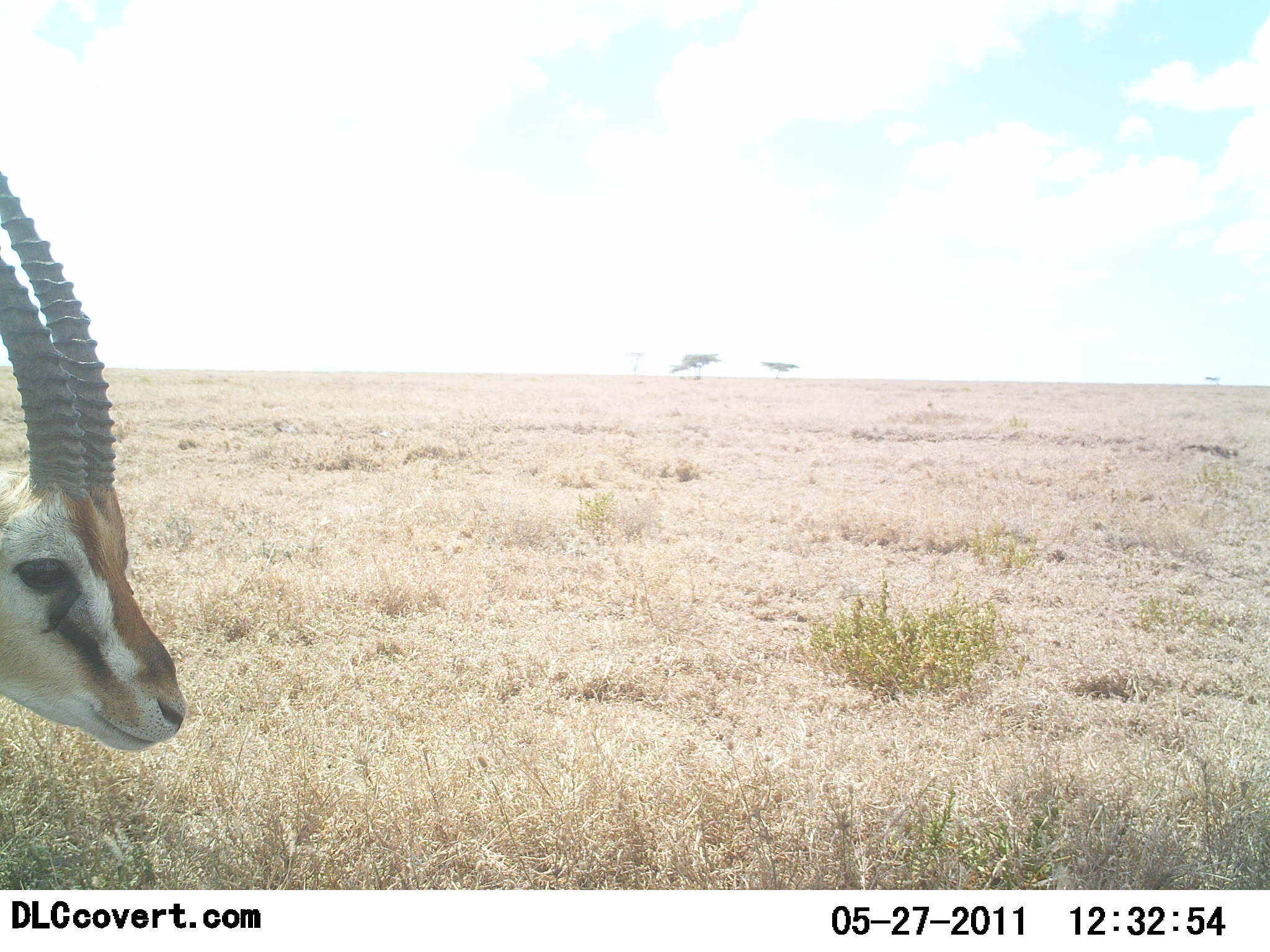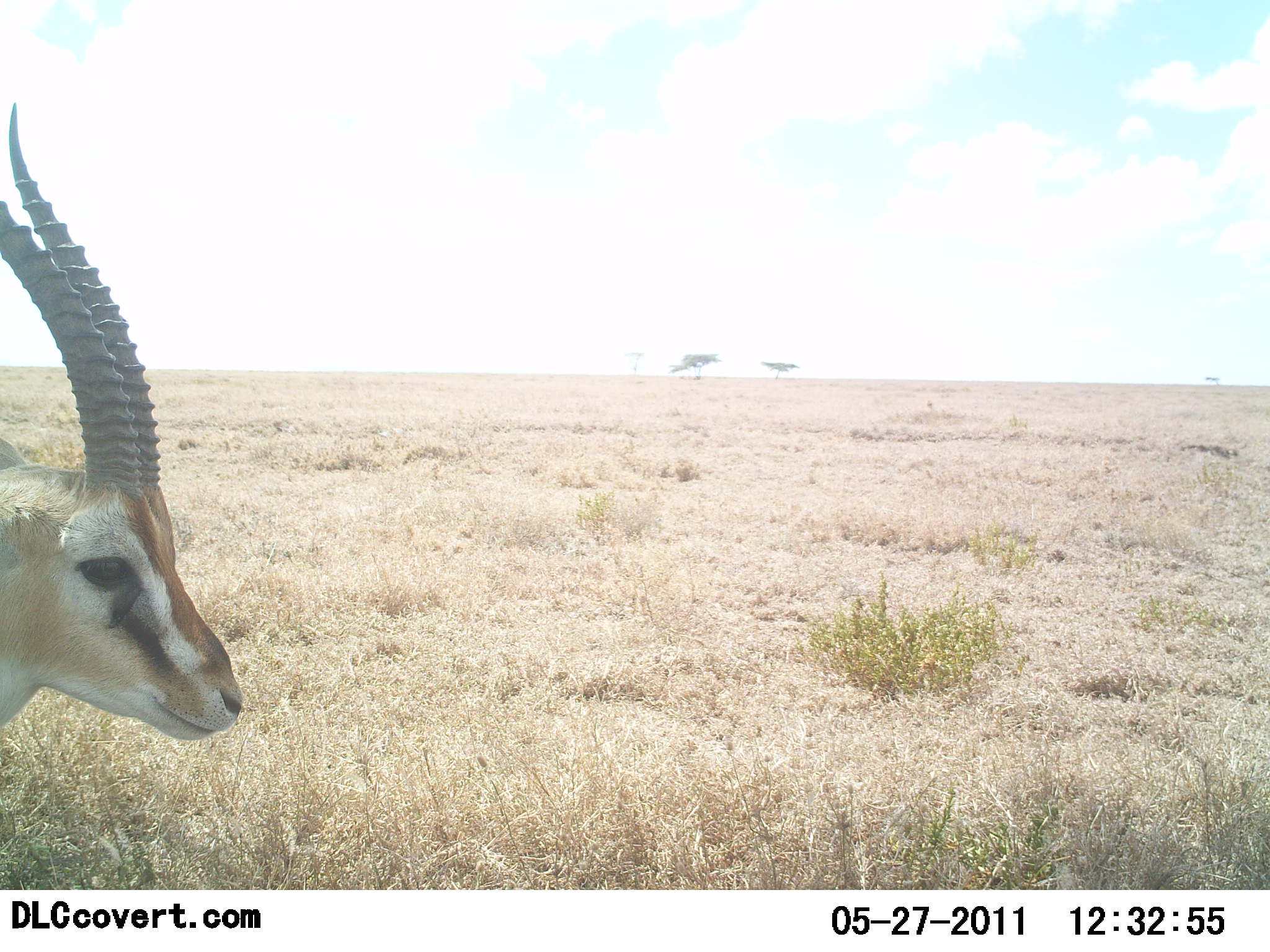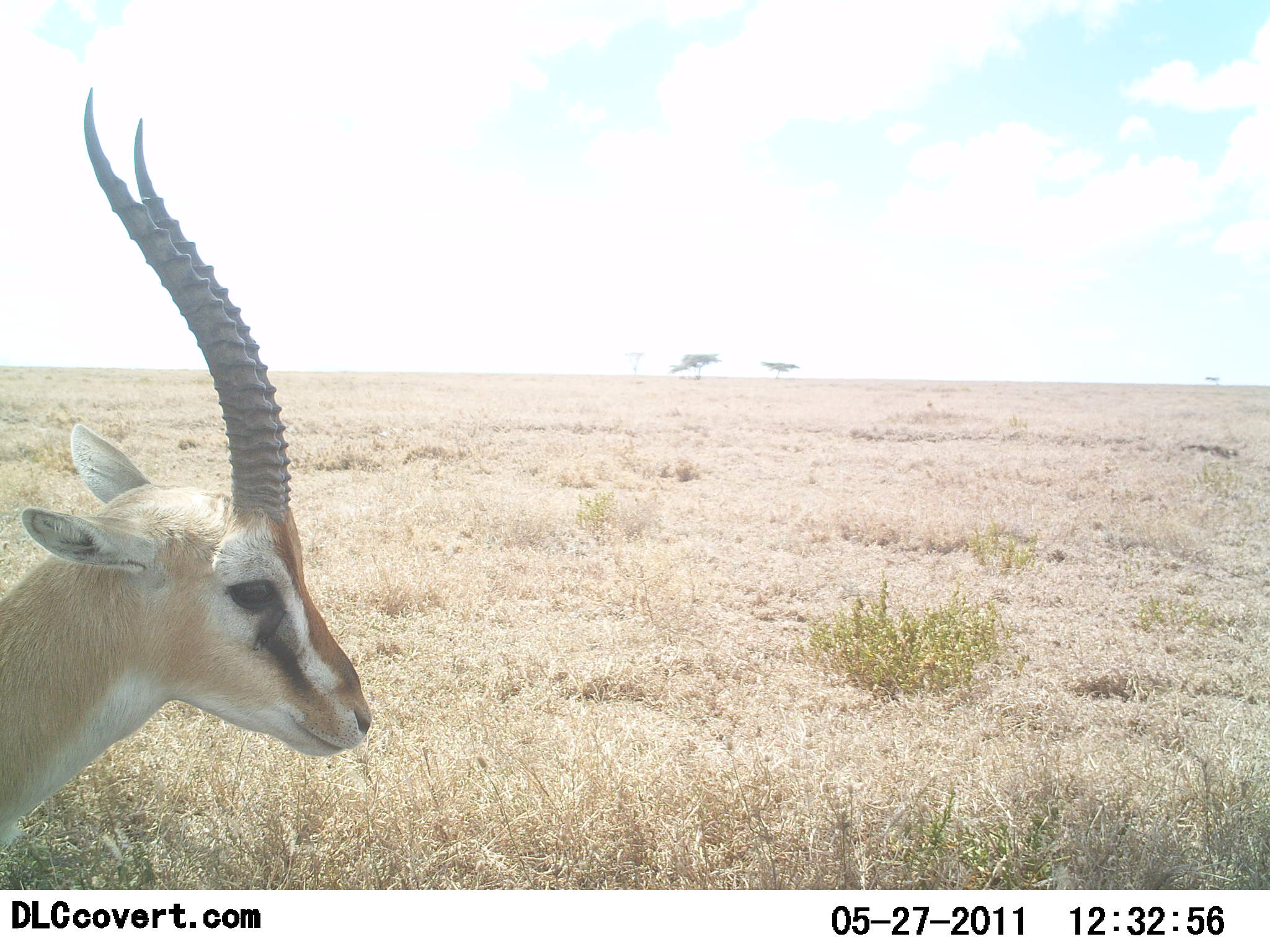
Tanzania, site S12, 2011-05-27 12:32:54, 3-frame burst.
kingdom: Animalia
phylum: Chordata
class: Mammalia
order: Artiodactyla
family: Bovidae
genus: Eudorcas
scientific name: Eudorcas thomsonii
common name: thomson's gazelle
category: gazellethomsons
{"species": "gazellethomsons (thomson's gazelle) (Eudorcas thomsonii)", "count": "1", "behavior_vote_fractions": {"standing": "25%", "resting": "0%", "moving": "75%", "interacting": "0%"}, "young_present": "0%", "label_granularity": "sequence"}